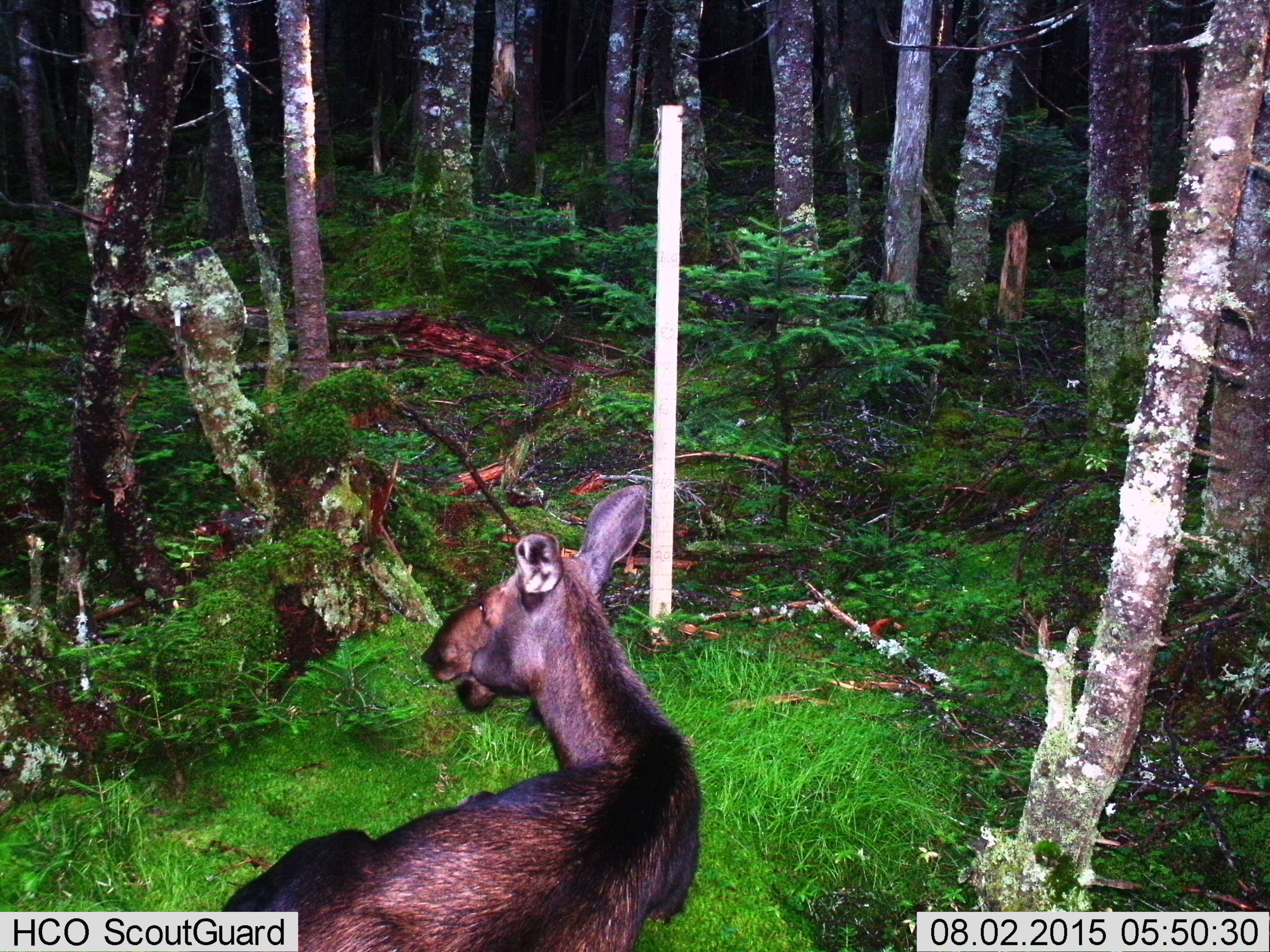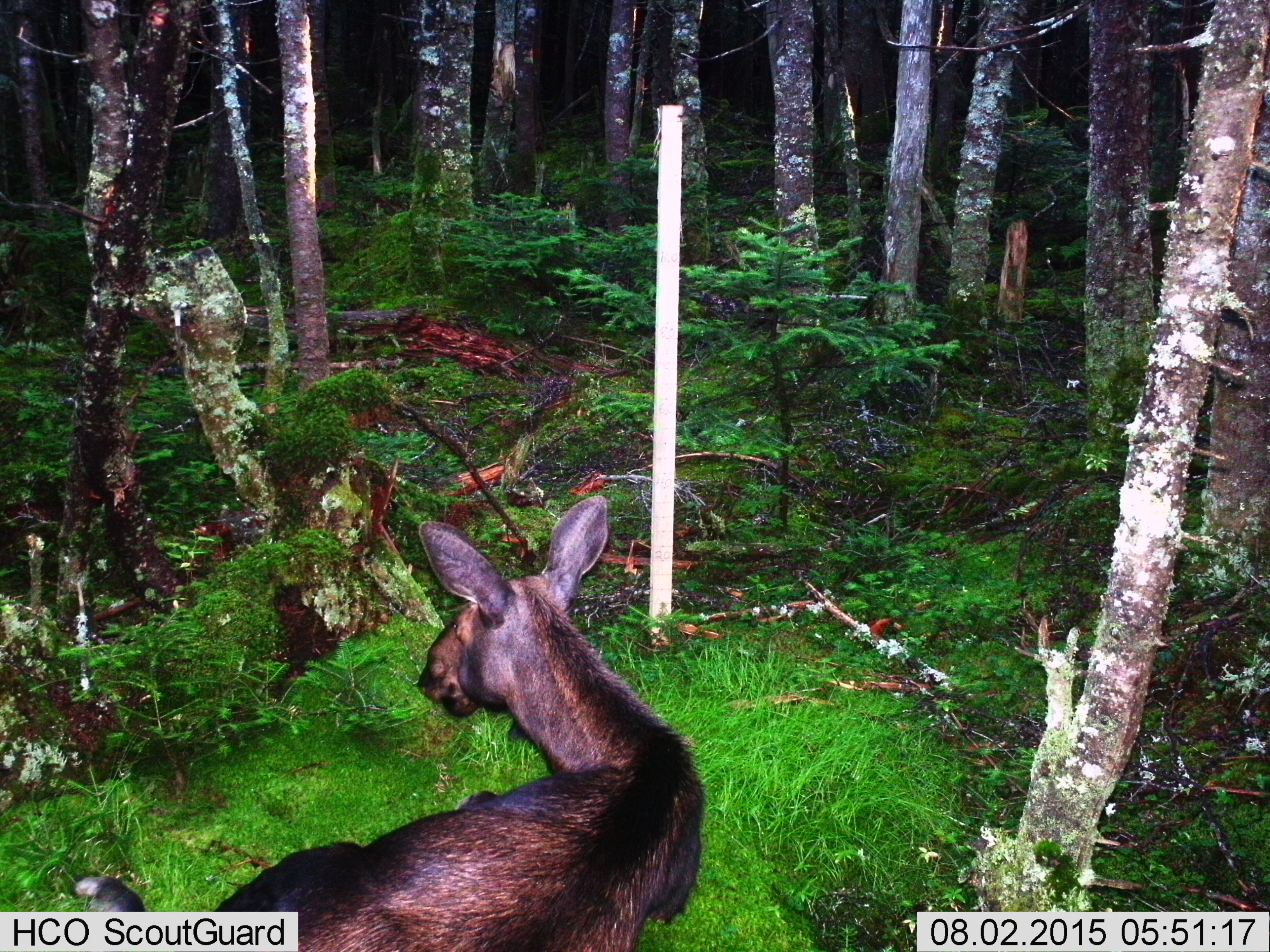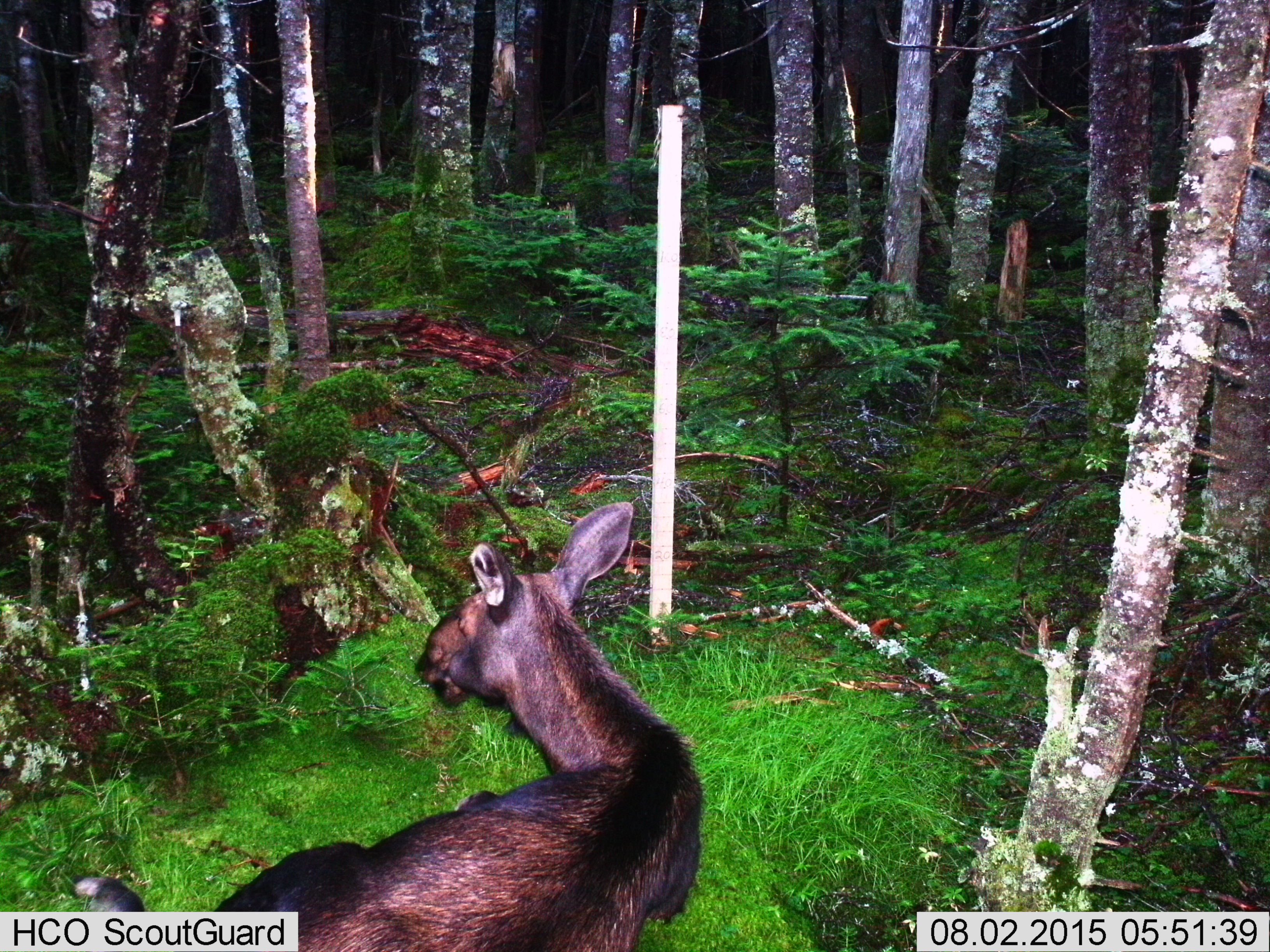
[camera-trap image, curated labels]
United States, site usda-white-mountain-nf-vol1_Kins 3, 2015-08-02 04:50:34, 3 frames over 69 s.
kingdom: Animalia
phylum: Chordata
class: Mammalia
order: Artiodactyla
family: Cervidae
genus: Alces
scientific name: Alces alces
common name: moose